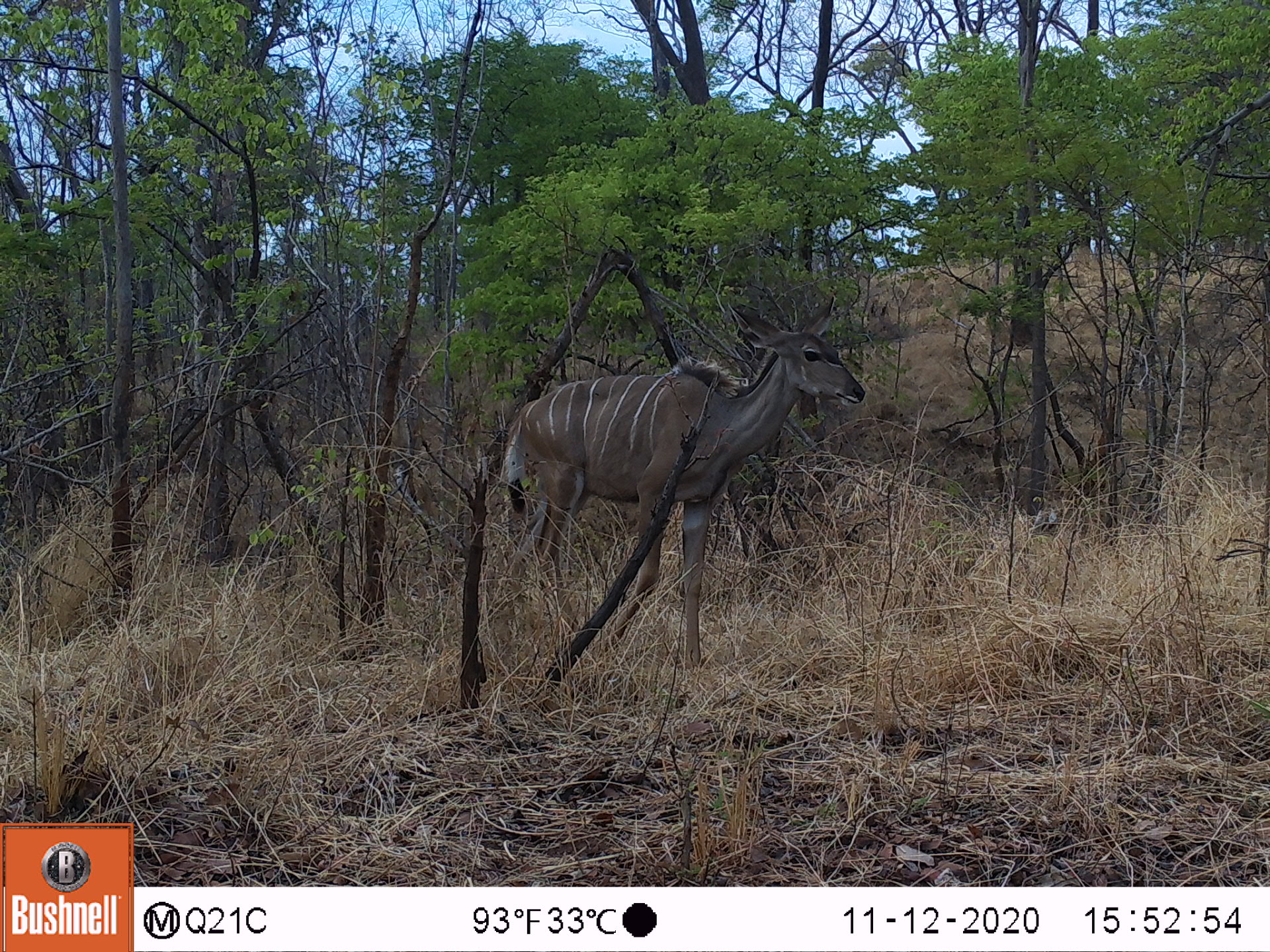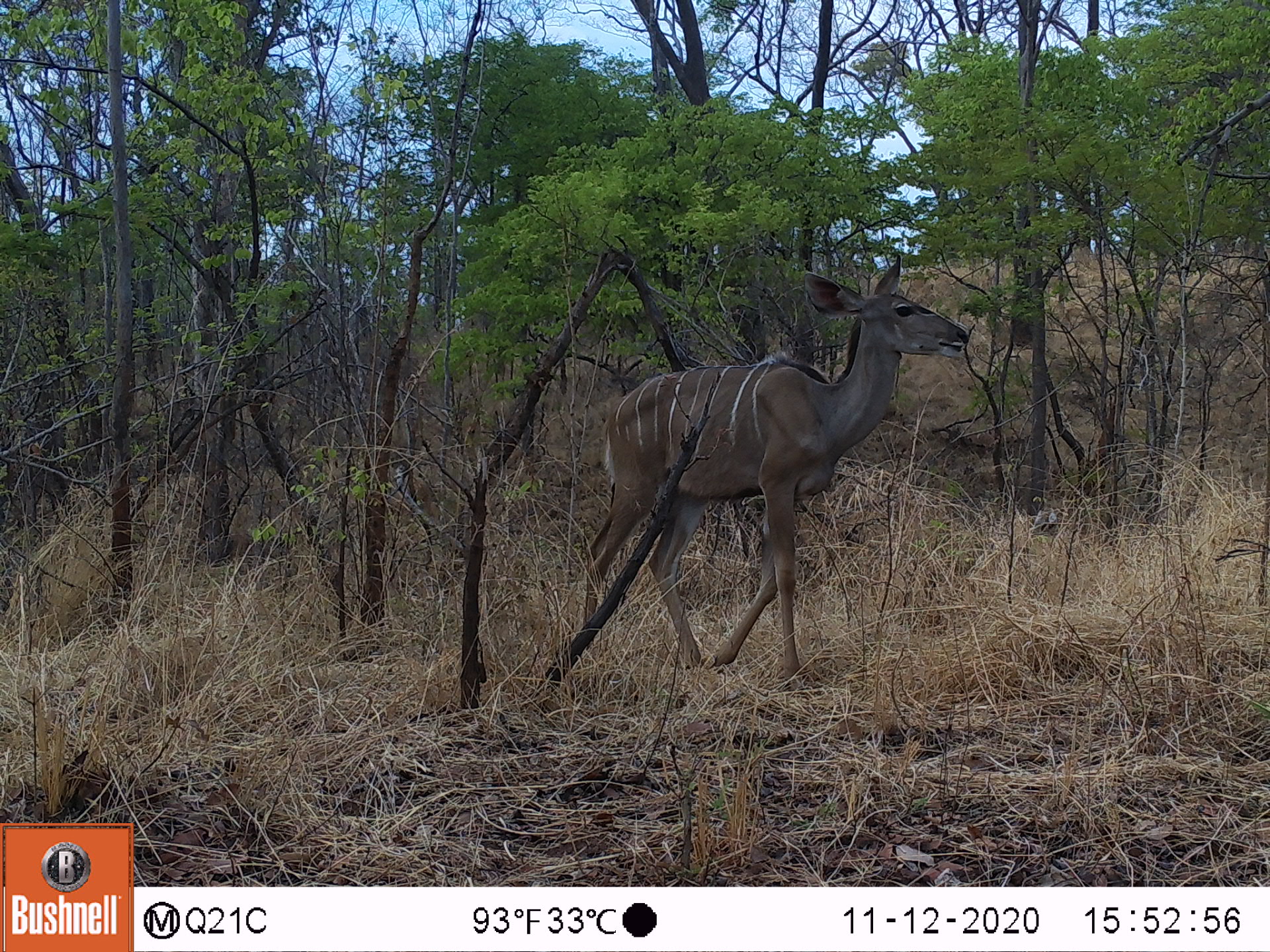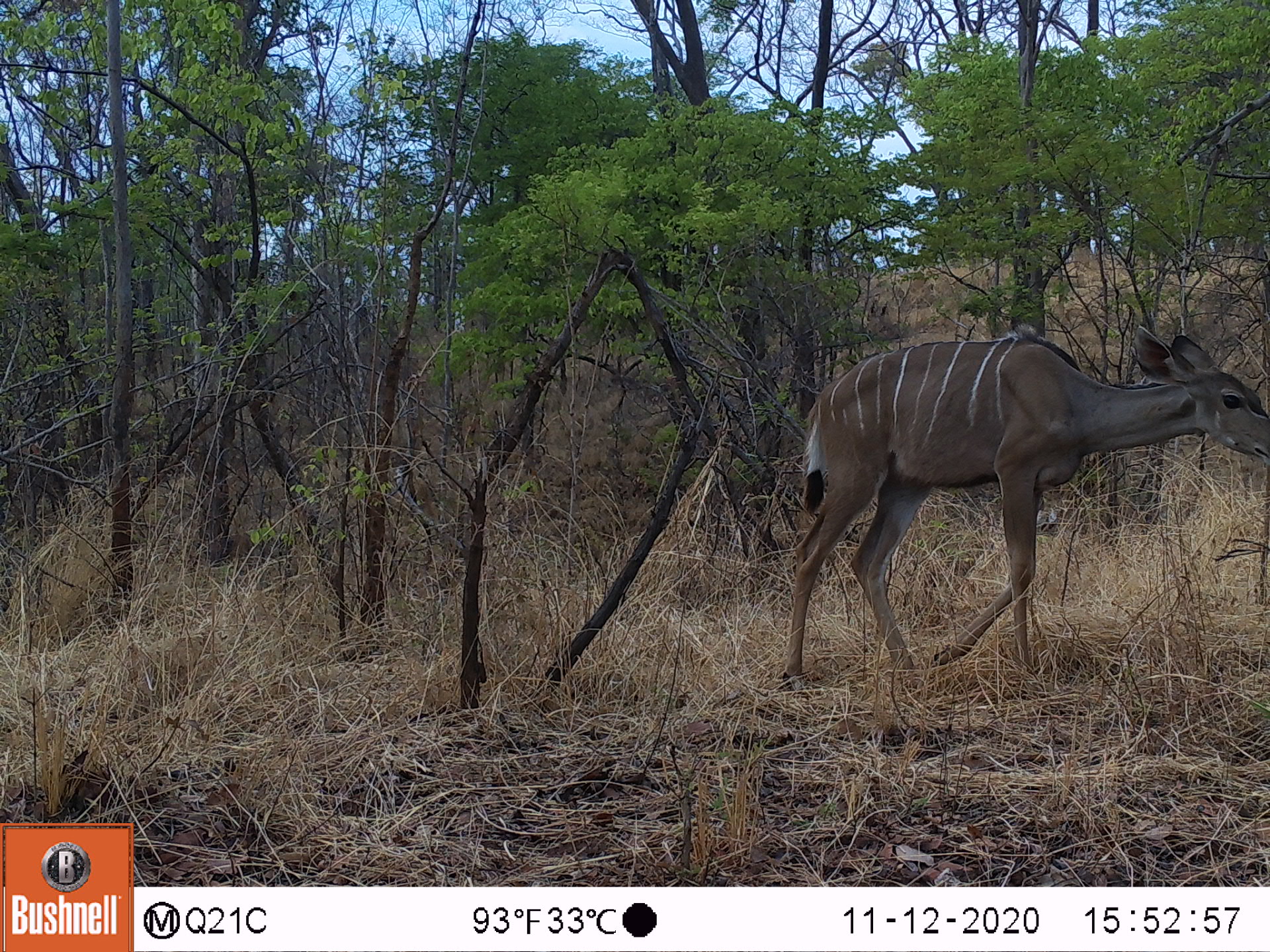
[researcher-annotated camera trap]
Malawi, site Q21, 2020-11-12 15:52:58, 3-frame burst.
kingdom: Animalia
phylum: Chordata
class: Mammalia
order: Artiodactyla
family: Bovidae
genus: Tragelaphus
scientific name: Tragelaphus strepsiceros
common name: greater kudu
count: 1